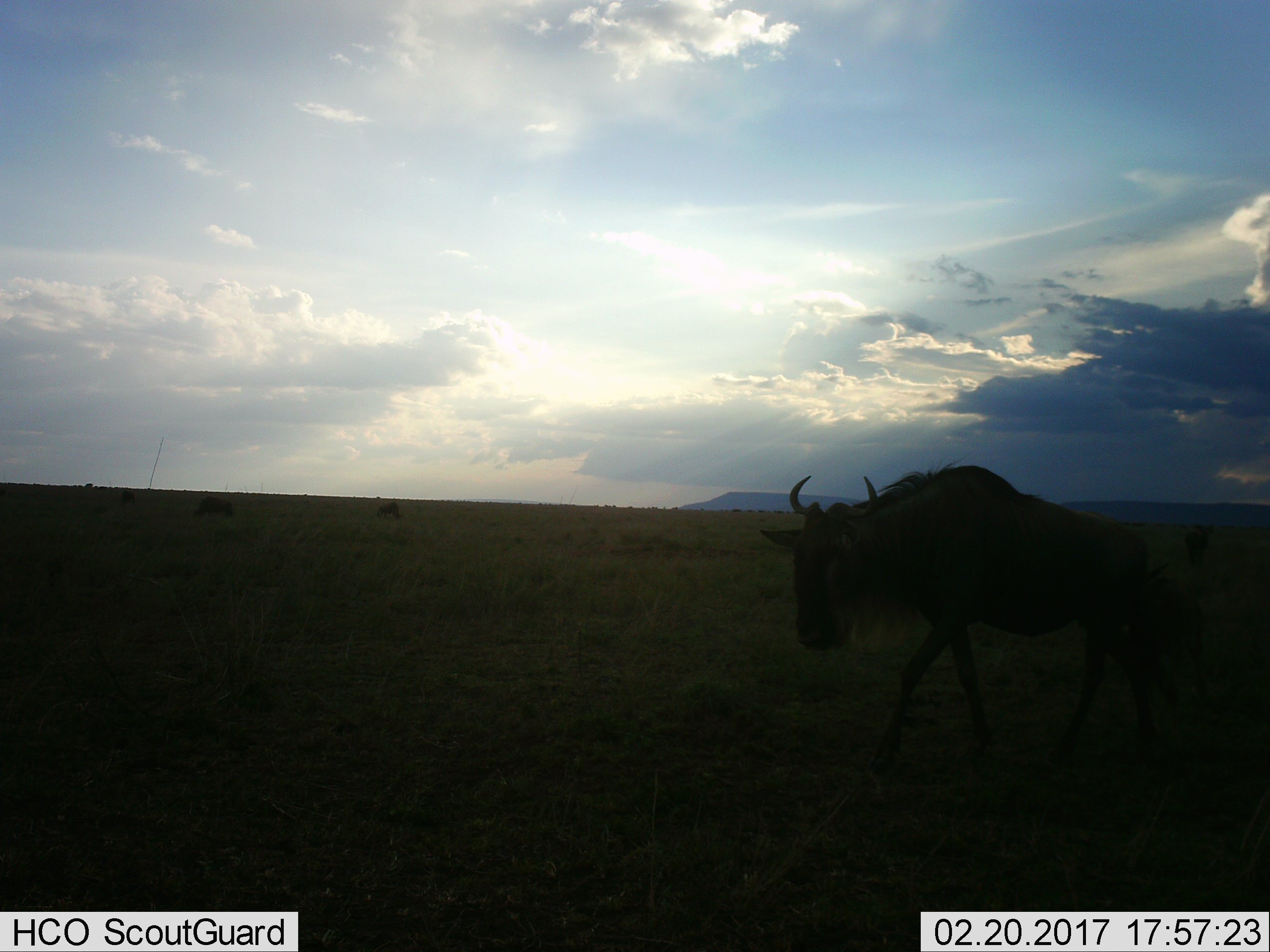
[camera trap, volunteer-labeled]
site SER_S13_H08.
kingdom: Animalia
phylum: Chordata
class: Mammalia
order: Artiodactyla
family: Bovidae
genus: Connochaetes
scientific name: Connochaetes taurinus taurinus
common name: blue wildebeest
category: wildebeestblue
Wildebeestblue (blue wildebeest) (Connochaetes taurinus taurinus), count 1. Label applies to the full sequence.